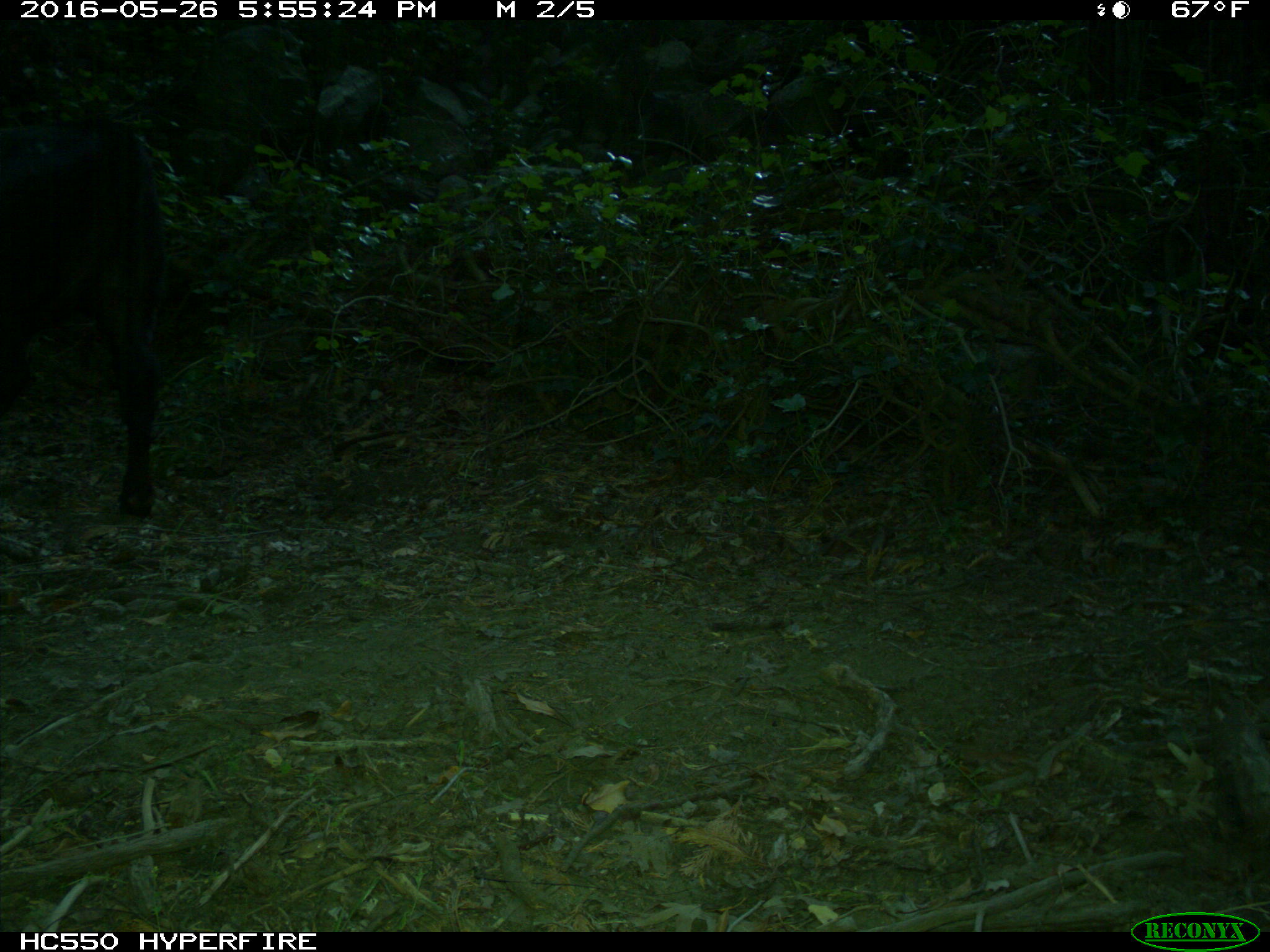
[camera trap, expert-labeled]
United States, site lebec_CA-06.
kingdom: Animalia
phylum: Chordata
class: Mammalia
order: Artiodactyla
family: Bovidae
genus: Bos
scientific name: Bos taurus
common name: domestic cow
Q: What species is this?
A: Bos taurus (domestic cow).